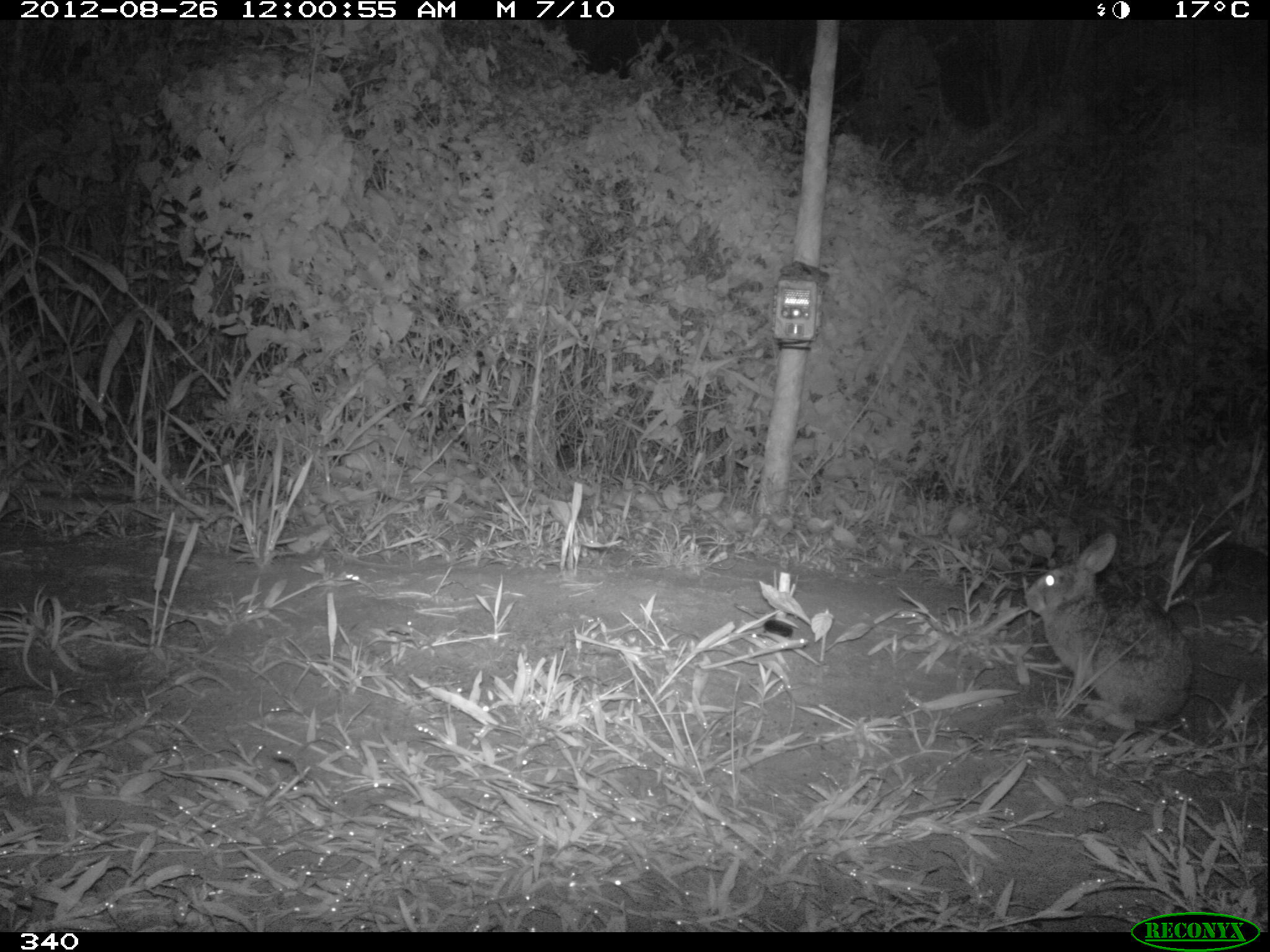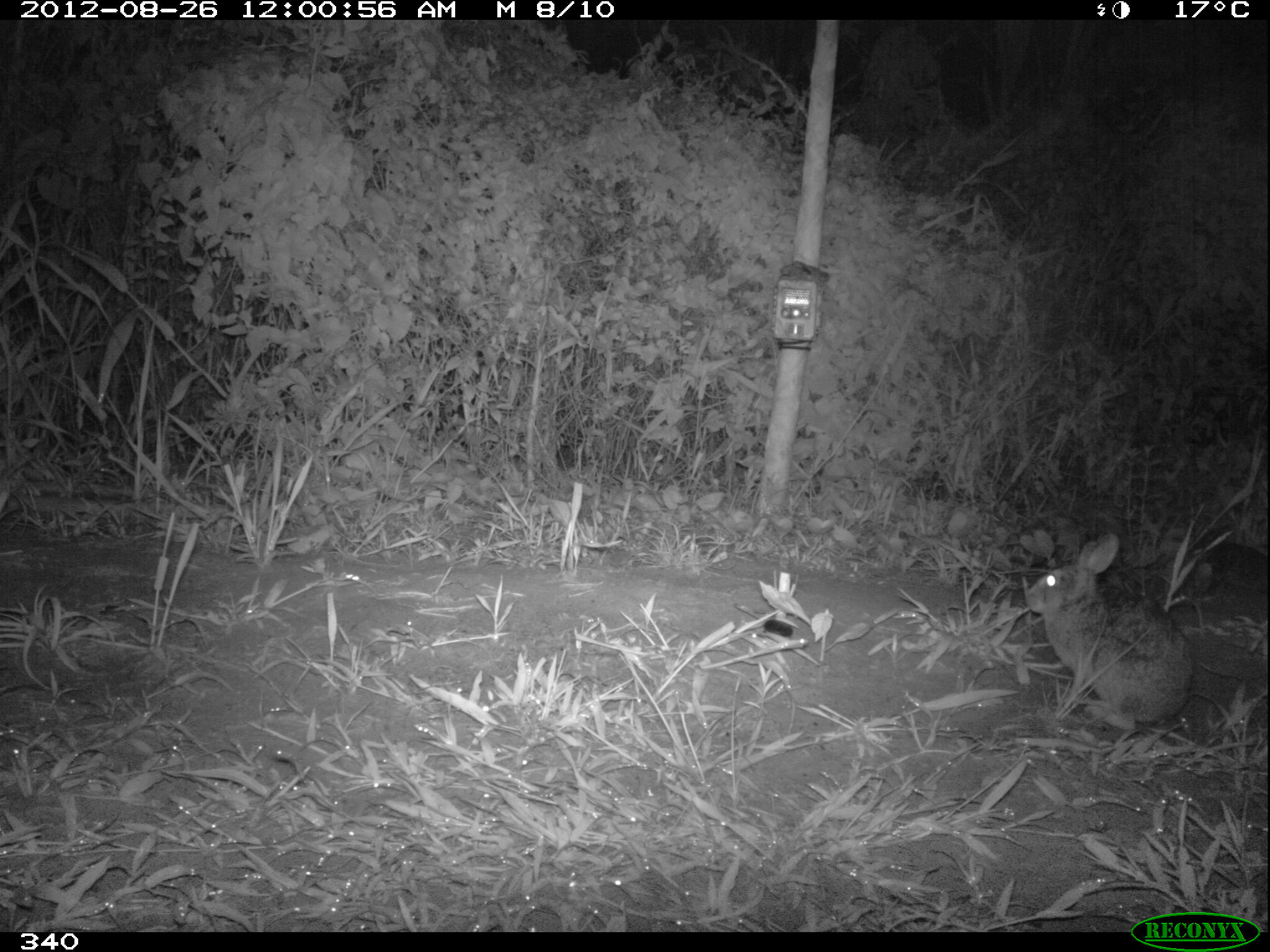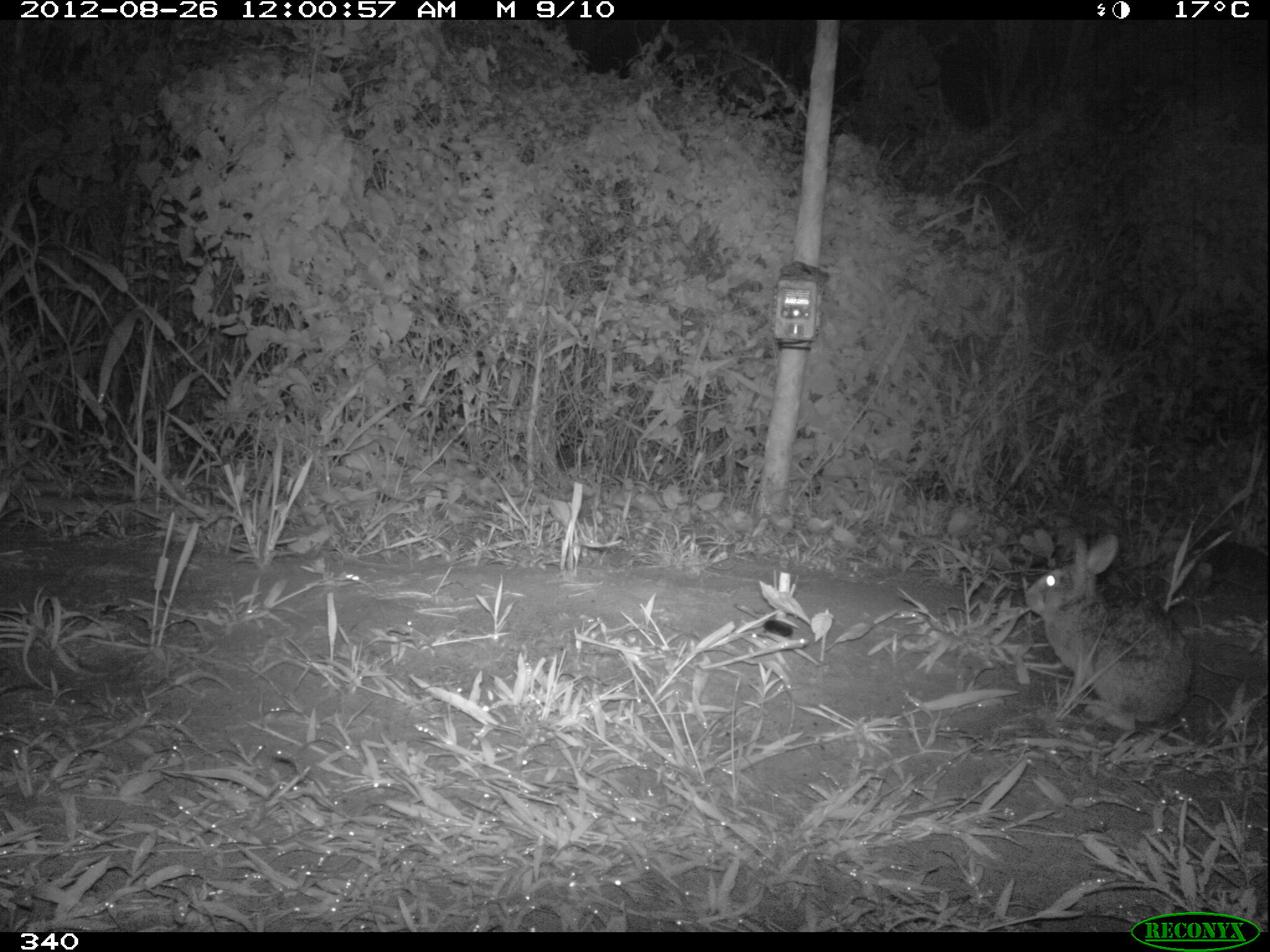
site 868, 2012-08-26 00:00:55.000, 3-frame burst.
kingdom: Animalia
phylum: Chordata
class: Mammalia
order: Lagomorpha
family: Leporidae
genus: Sylvilagus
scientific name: Sylvilagus brasiliensis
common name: tapeti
Sylvilagus brasiliensis (tapeti).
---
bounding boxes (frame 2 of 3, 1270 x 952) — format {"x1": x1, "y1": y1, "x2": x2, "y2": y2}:
sylvilagus brasiliensis: {"x1": 1022, "y1": 528, "x2": 1198, "y2": 730}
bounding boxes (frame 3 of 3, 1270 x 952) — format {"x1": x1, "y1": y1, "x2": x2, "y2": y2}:
sylvilagus brasiliensis: {"x1": 1022, "y1": 530, "x2": 1193, "y2": 730}